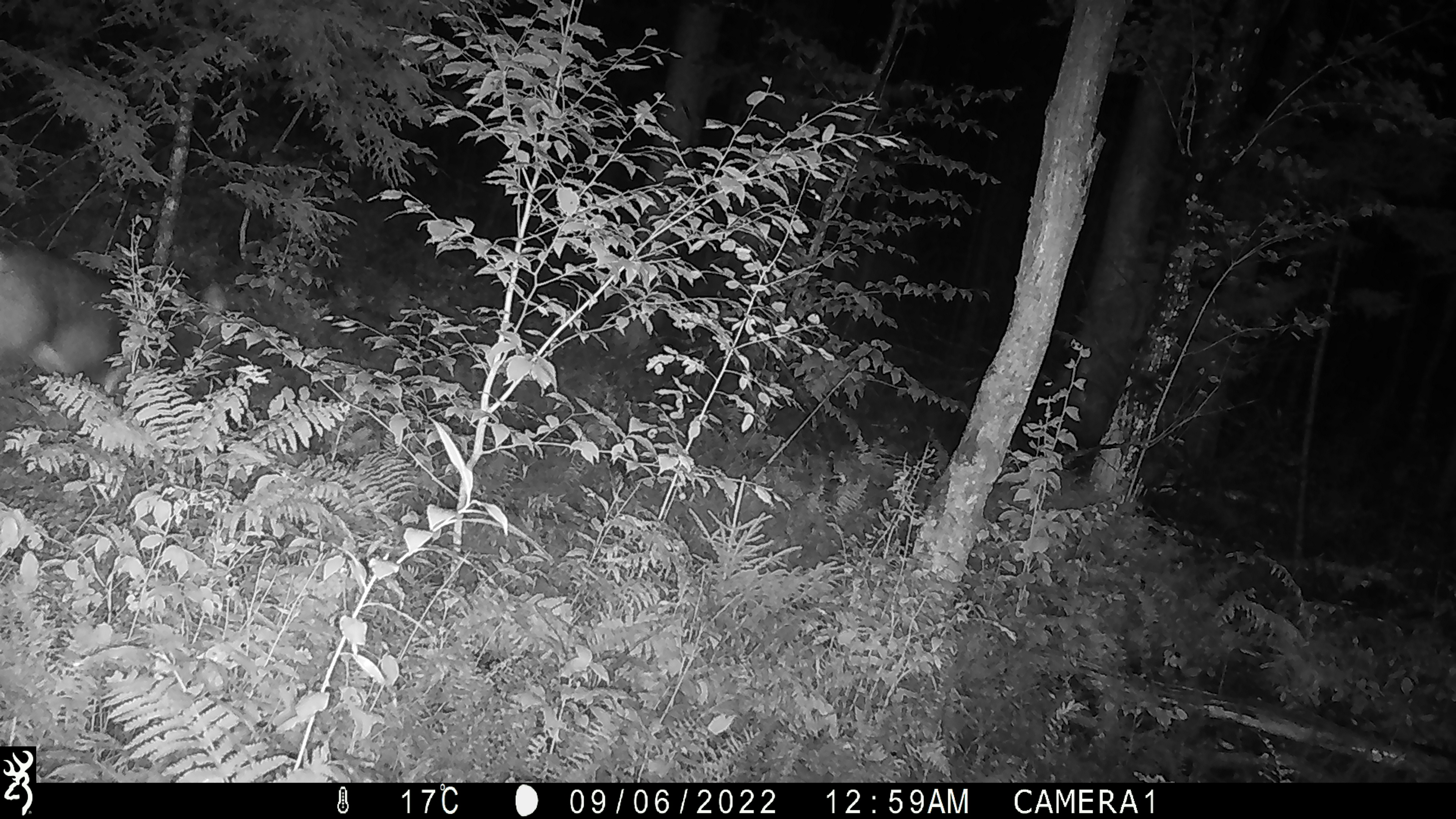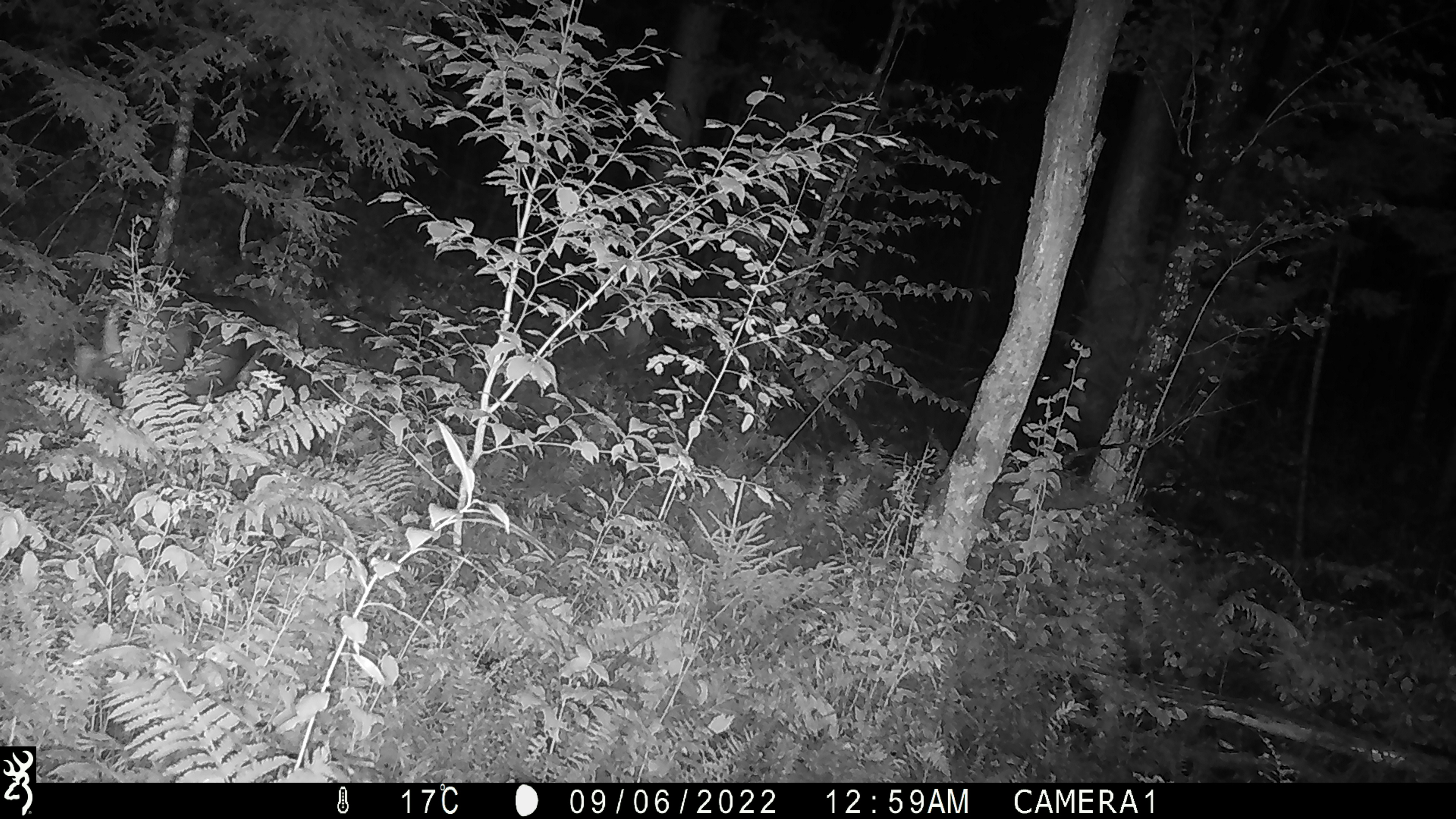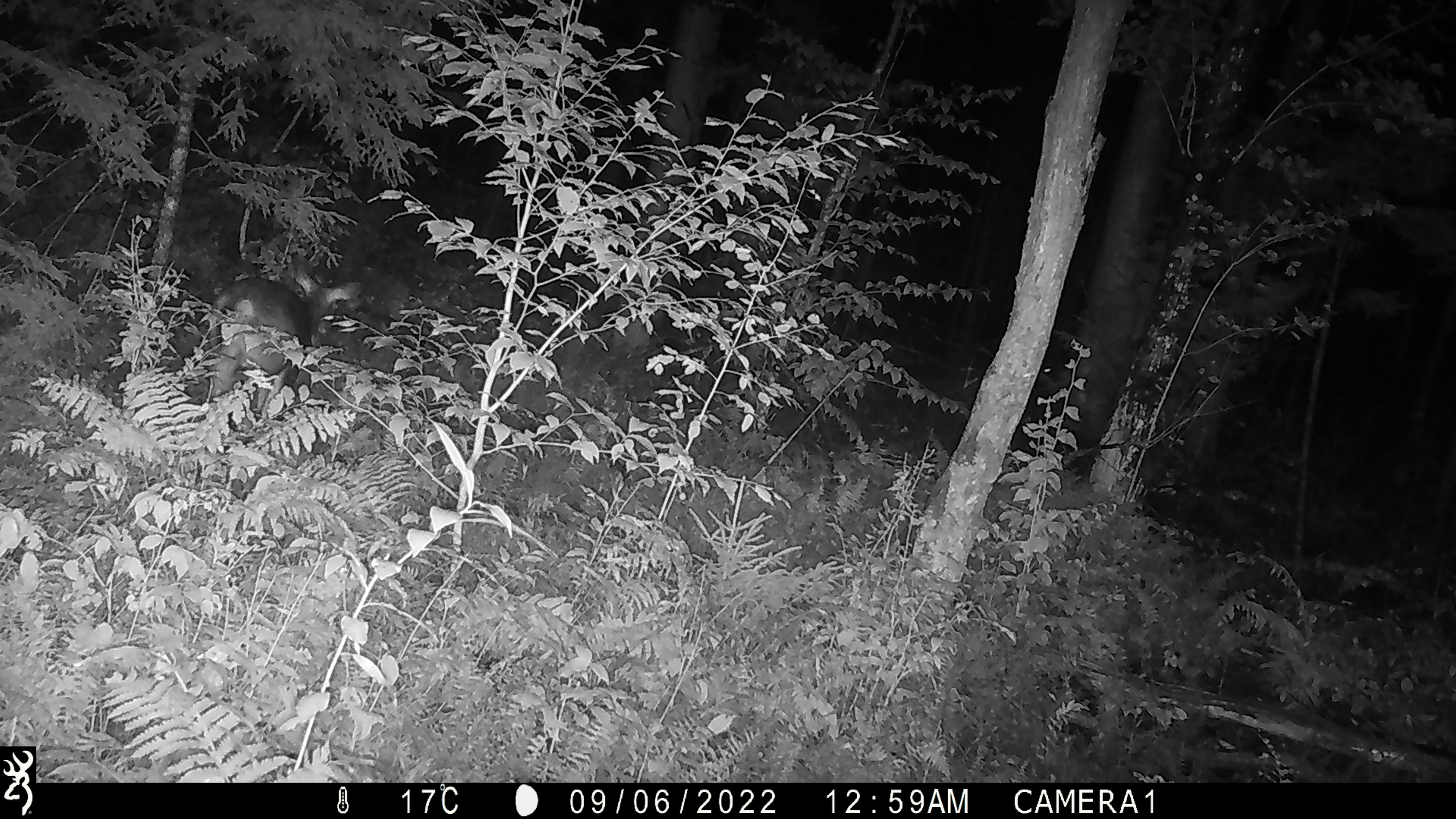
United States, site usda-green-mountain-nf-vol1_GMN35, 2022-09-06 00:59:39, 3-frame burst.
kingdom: Animalia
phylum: Chordata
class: Mammalia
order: Artiodactyla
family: Cervidae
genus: Odocoileus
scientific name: Odocoileus virginianus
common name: white-tailed deer